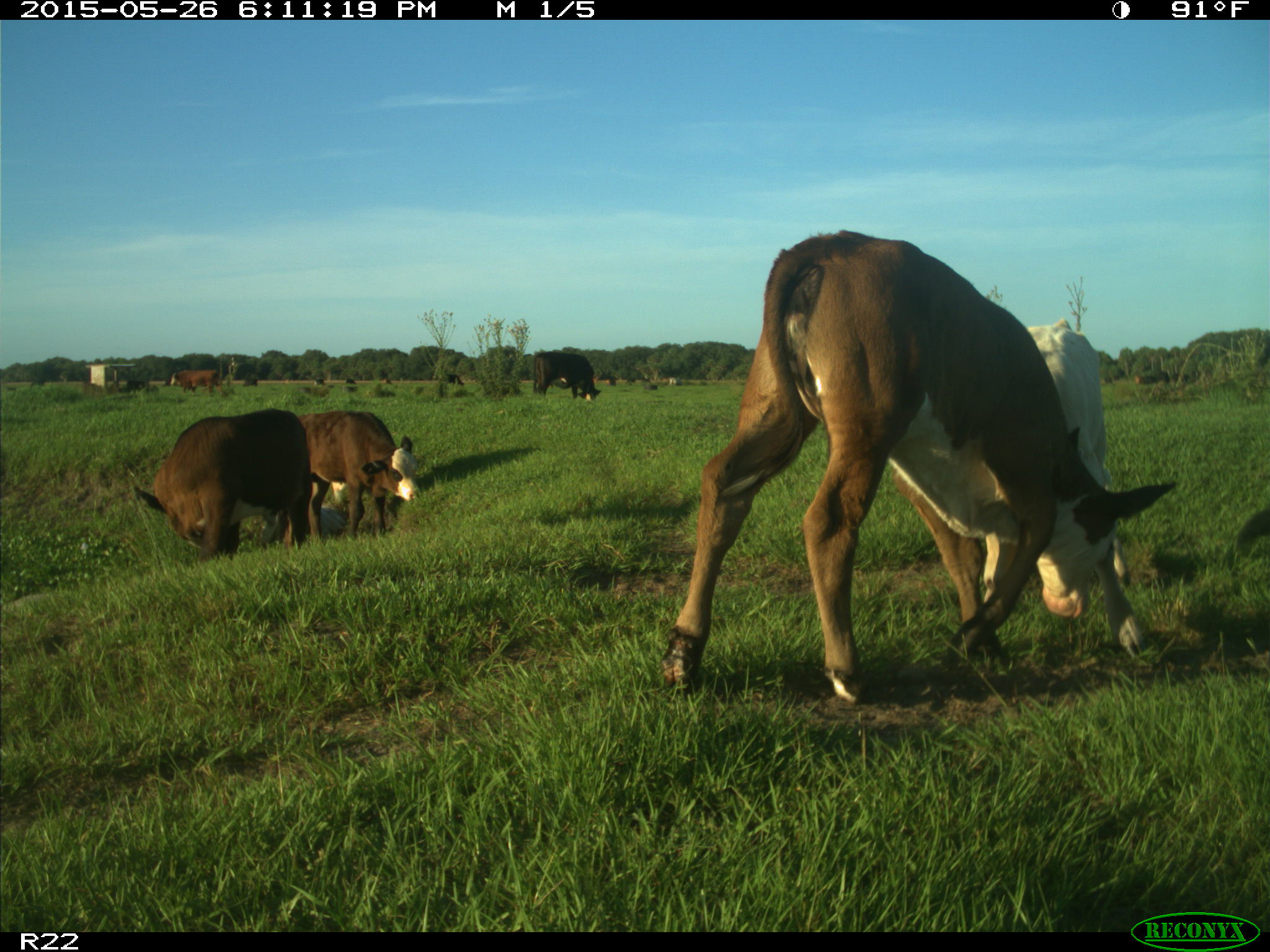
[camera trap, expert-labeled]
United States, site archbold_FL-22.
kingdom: Animalia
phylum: Chordata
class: Mammalia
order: Artiodactyla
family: Bovidae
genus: Bos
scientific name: Bos taurus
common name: domestic cow